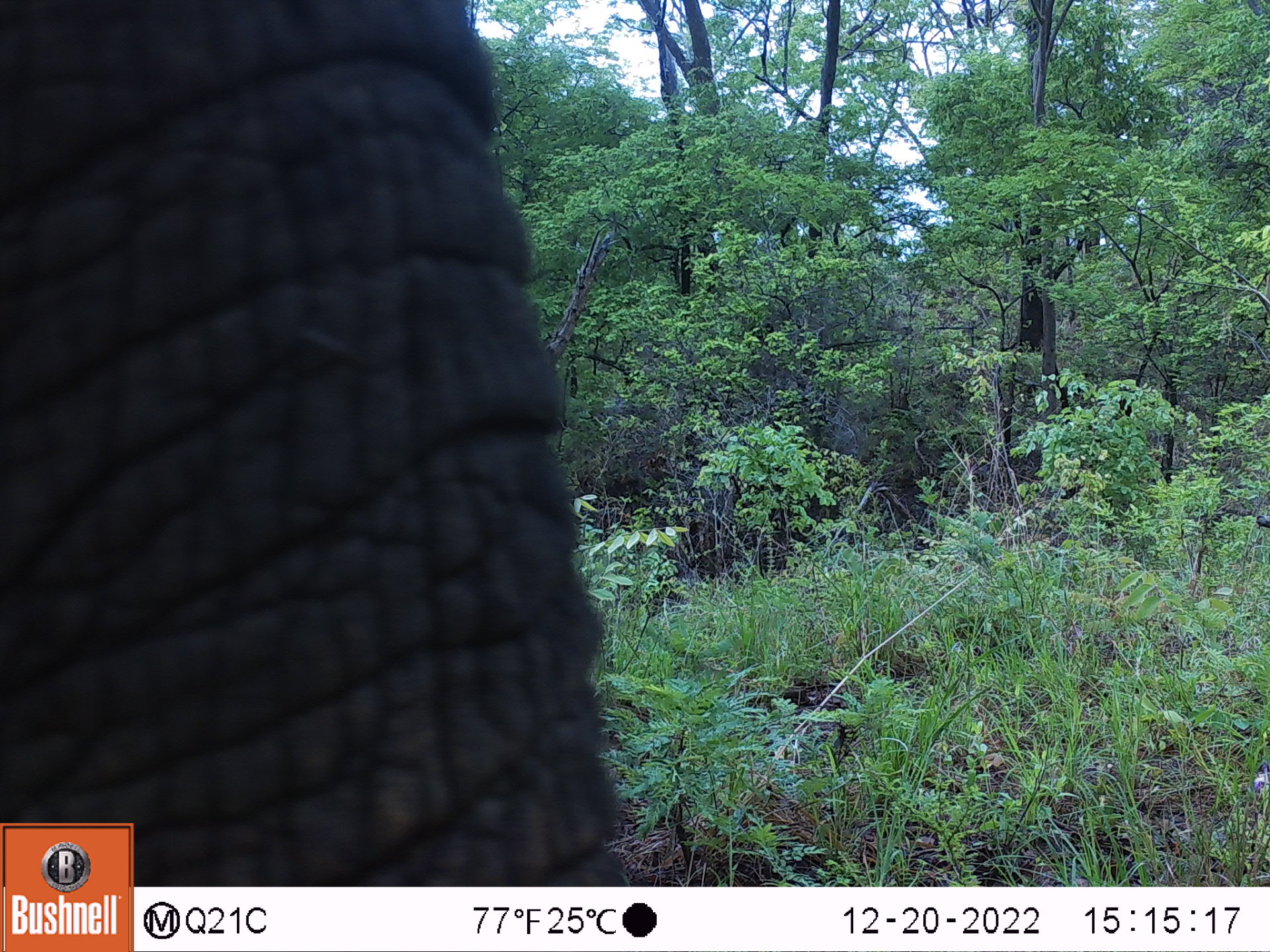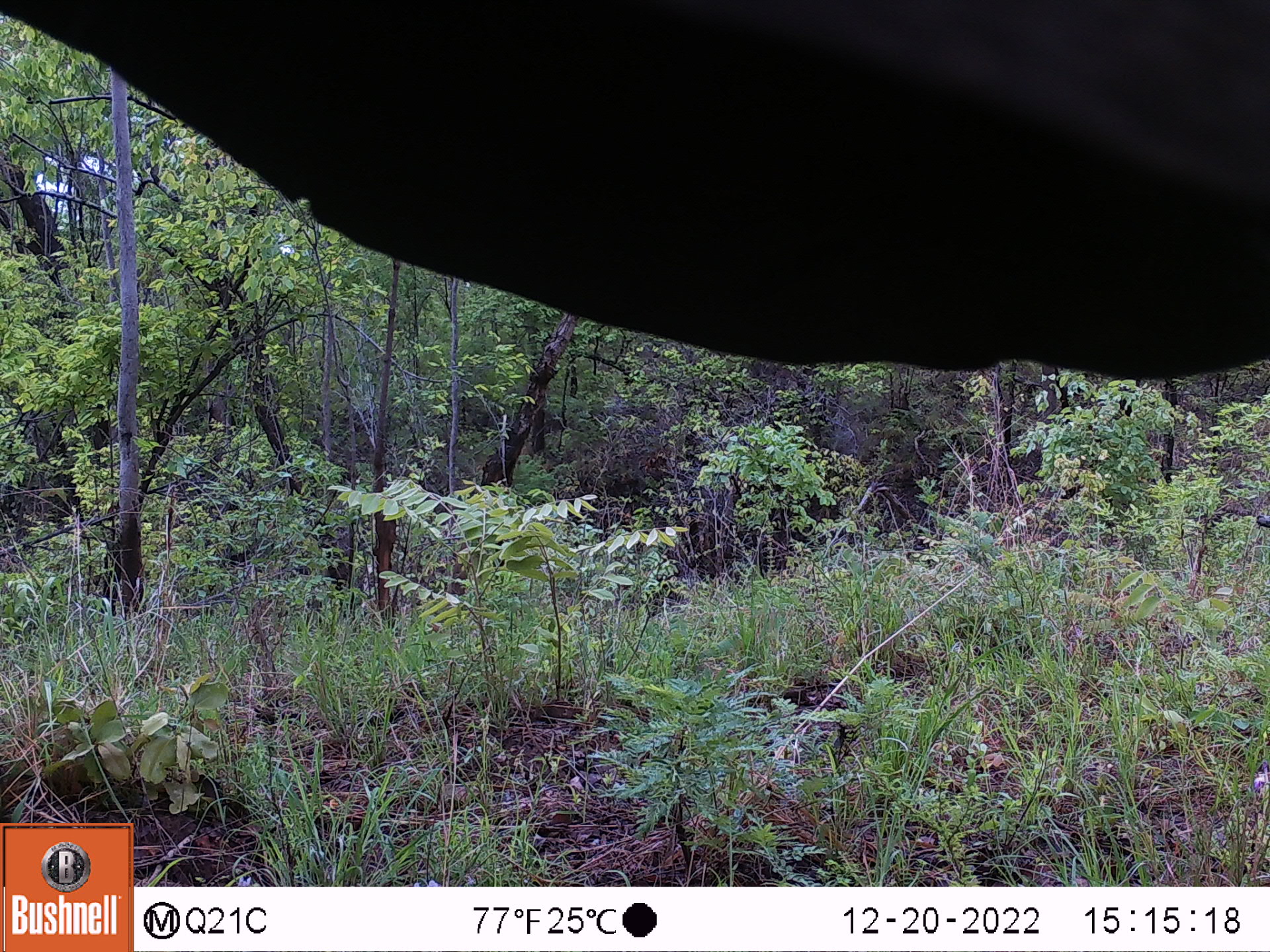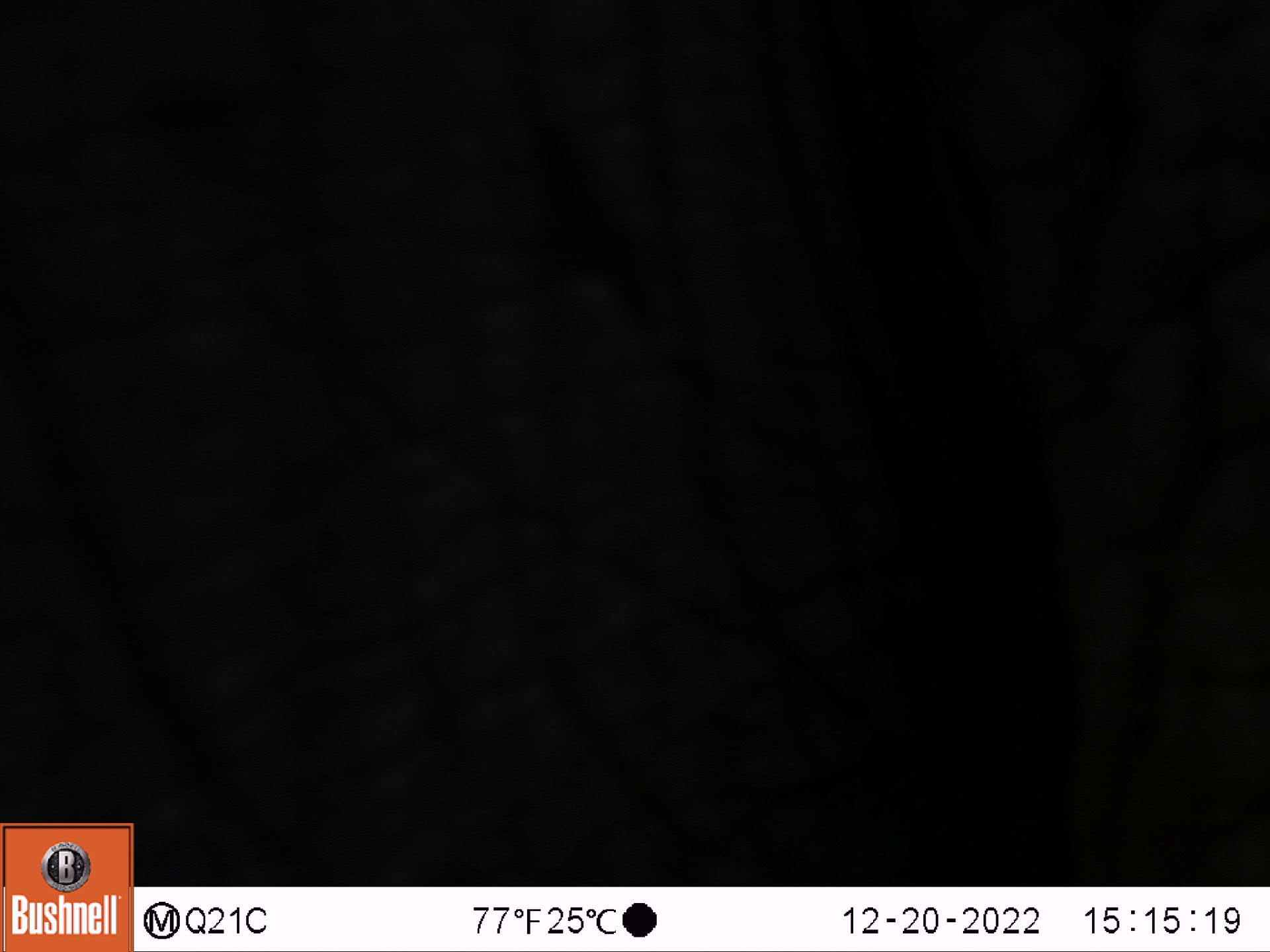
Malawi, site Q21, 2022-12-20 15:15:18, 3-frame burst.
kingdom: Animalia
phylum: Chordata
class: Mammalia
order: Proboscidea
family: Elephantidae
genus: Loxodonta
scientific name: Loxodonta africana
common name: african savanna elephant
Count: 1.